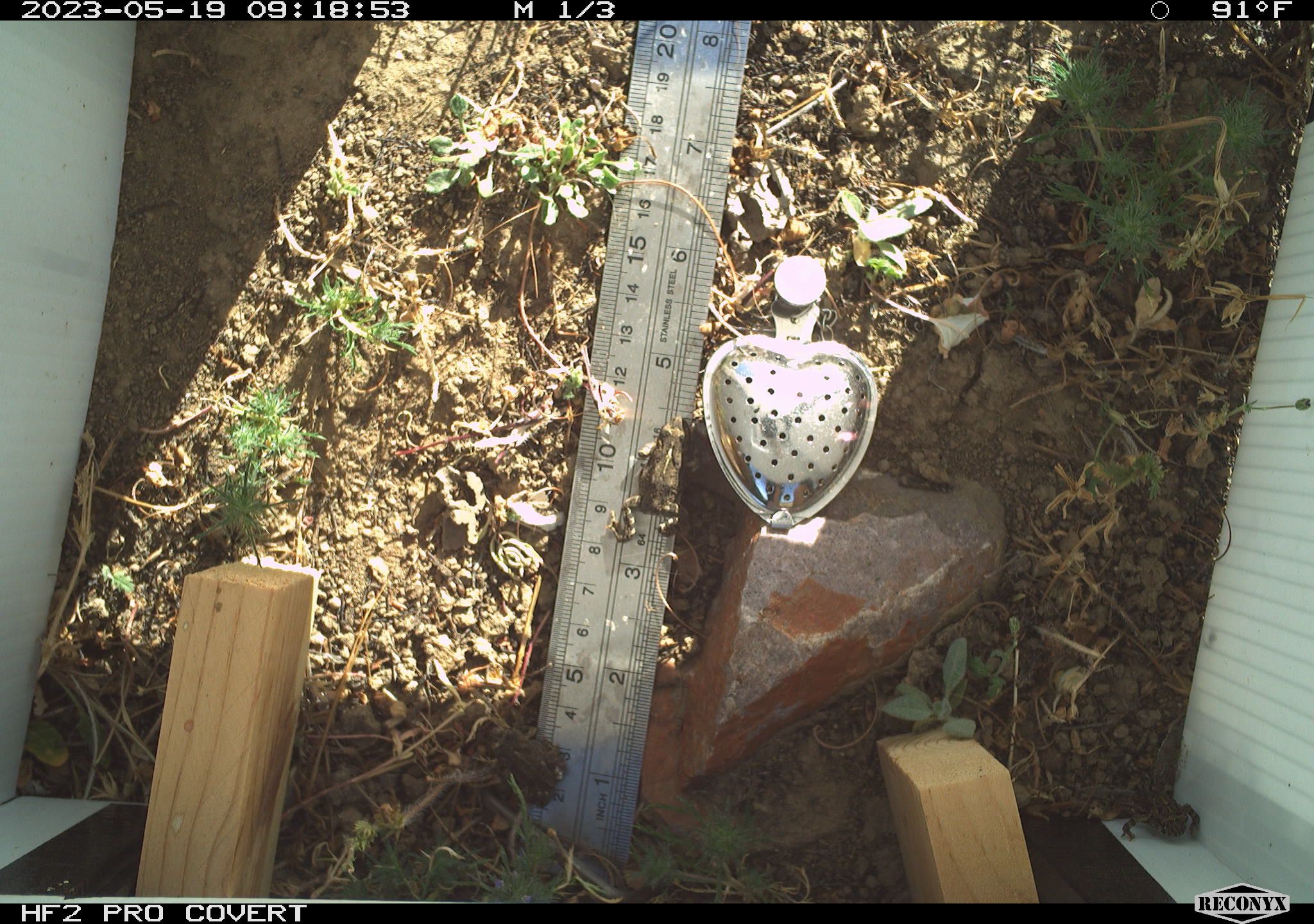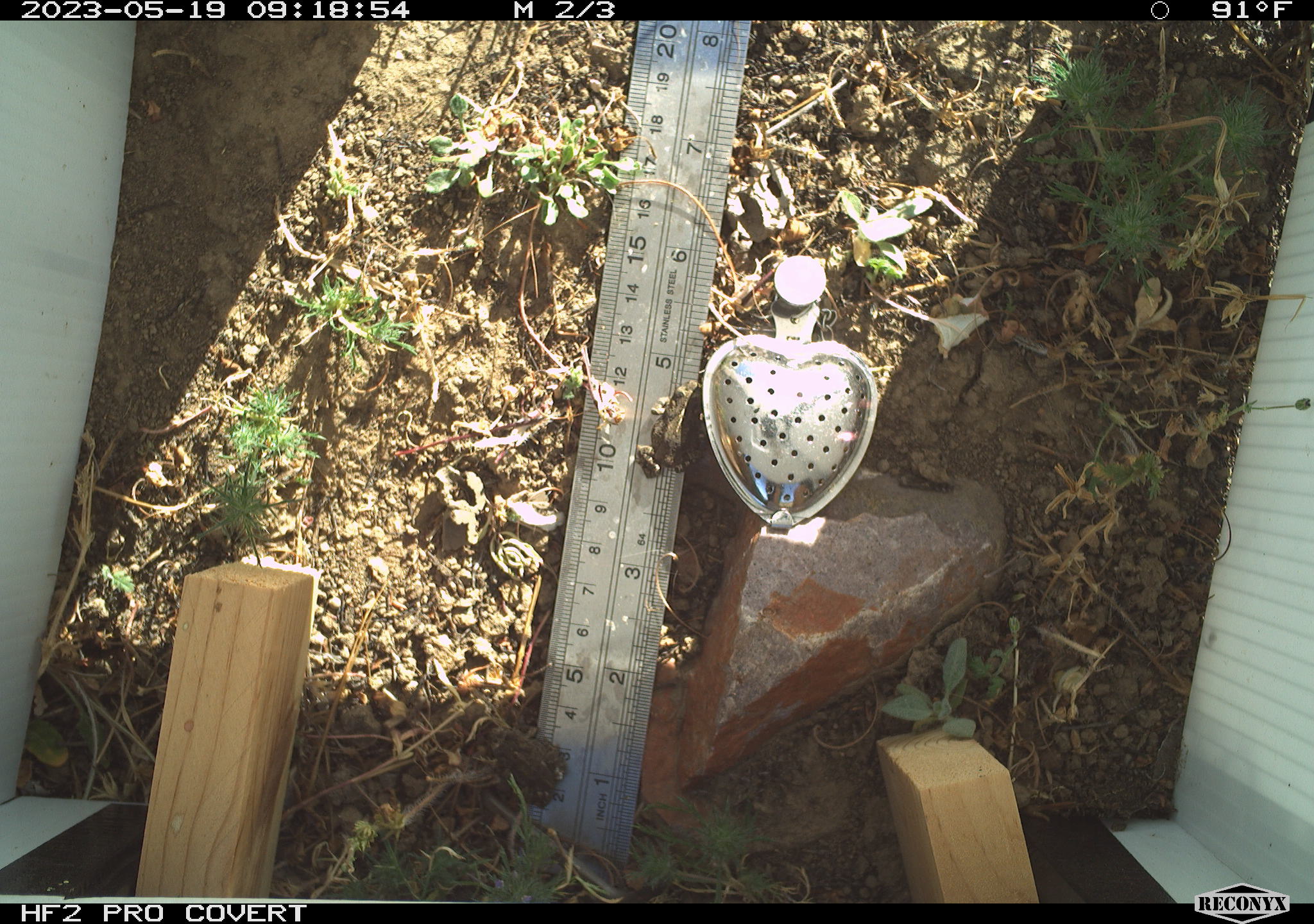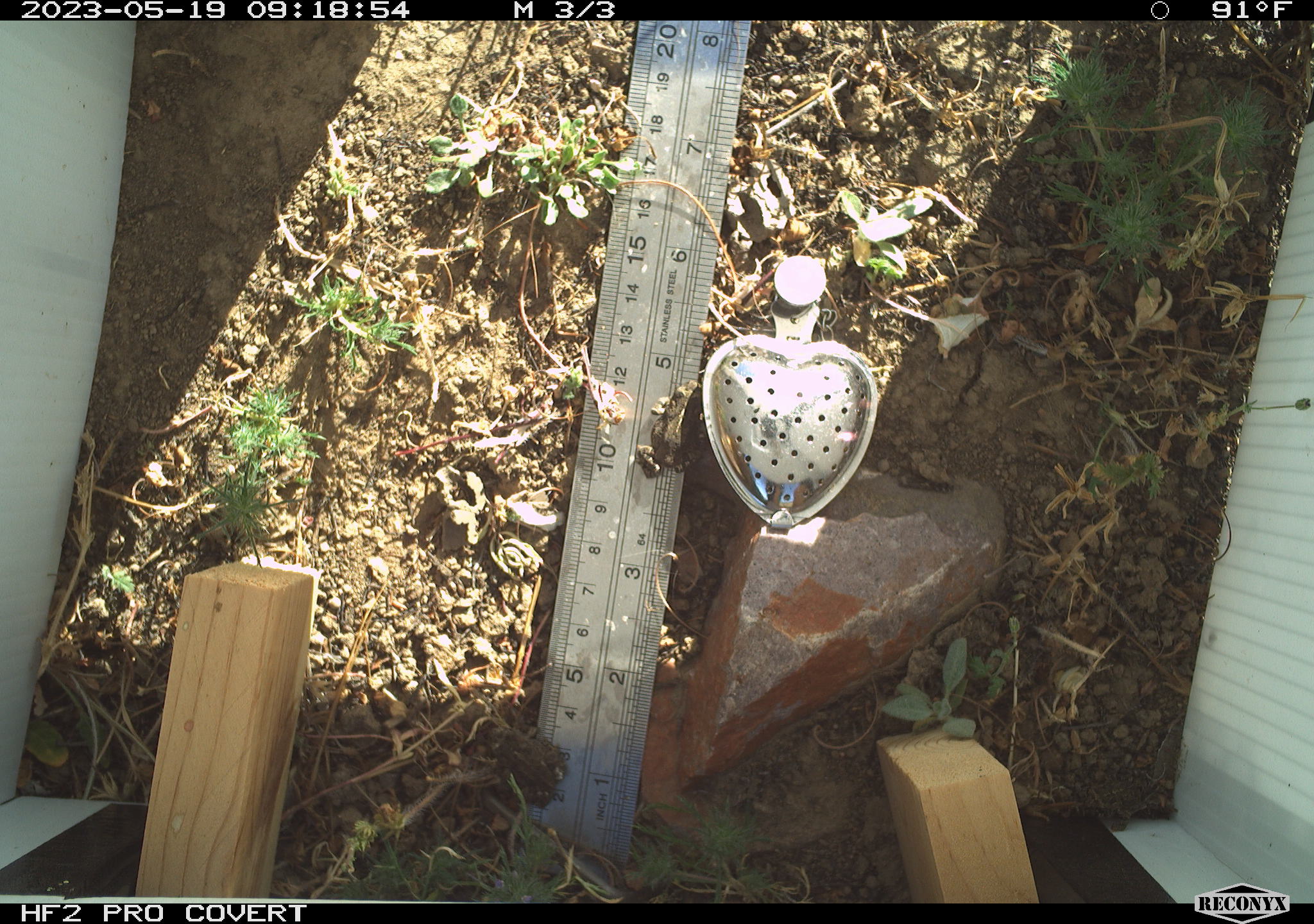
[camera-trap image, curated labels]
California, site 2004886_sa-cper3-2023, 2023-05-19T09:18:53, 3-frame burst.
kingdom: Animalia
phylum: Chordata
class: Amphibia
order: Anura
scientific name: Anura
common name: frogs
Frogs (Anura).